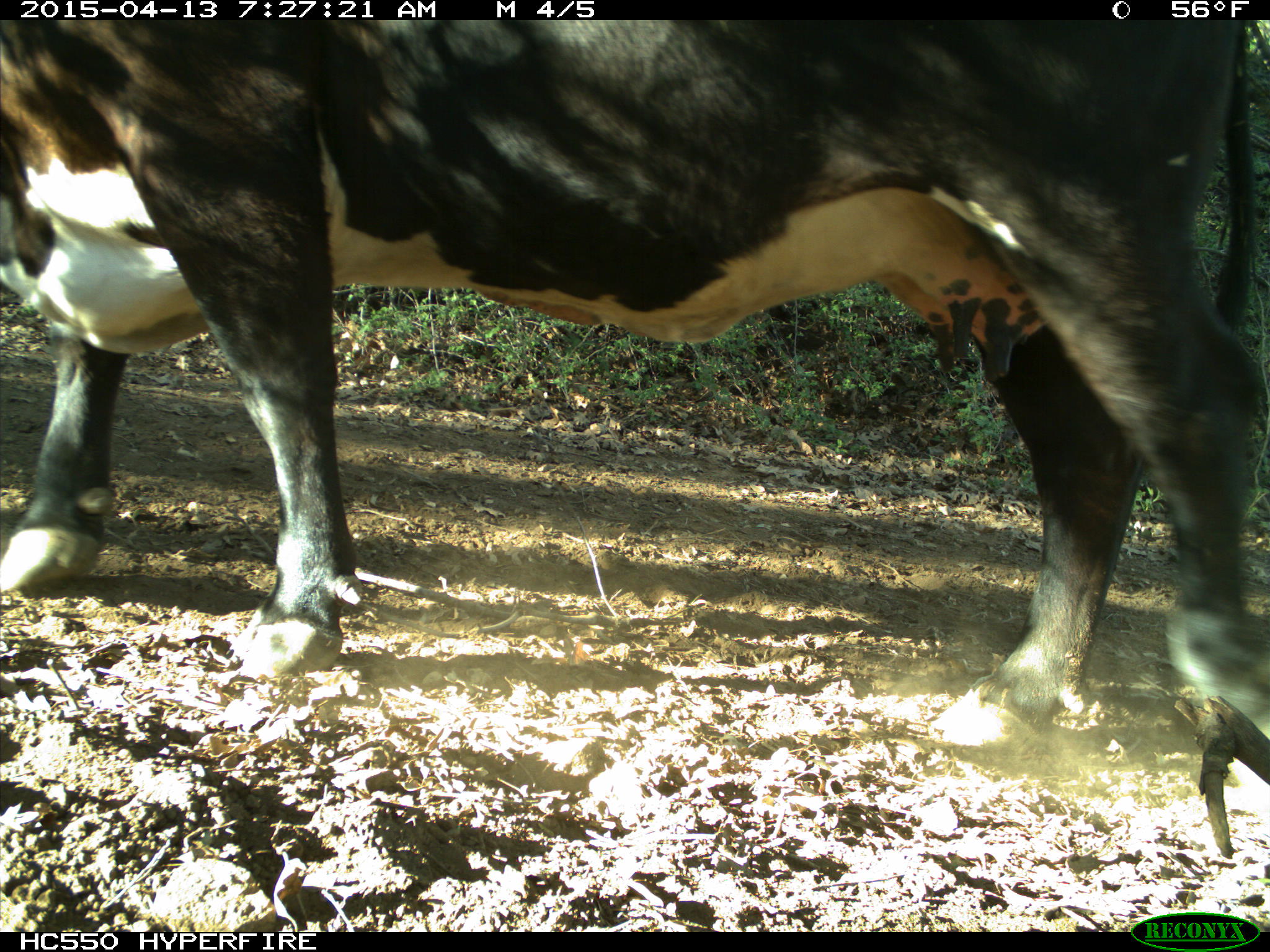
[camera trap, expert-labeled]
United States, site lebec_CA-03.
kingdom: Animalia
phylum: Chordata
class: Mammalia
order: Artiodactyla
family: Bovidae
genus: Bos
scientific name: Bos taurus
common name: domestic cow